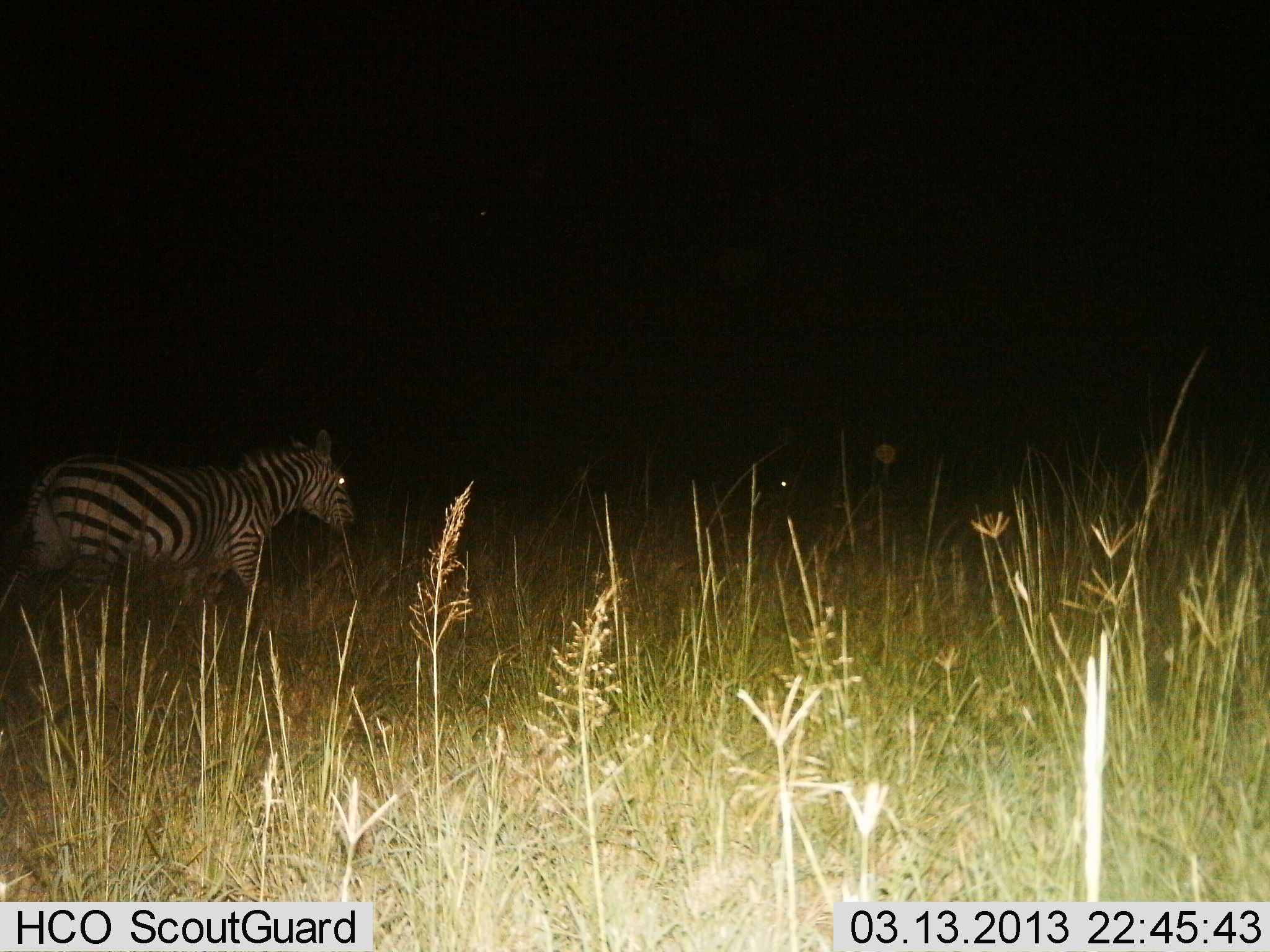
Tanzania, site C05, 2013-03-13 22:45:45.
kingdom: Animalia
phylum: Chordata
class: Mammalia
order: Perissodactyla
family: Equidae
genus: Equus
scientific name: Equus quagga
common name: plains zebra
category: zebra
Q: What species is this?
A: Zebra (plains zebra) (Equus quagga).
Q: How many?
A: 1.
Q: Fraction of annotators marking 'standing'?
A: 27%.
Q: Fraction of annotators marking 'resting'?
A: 0%.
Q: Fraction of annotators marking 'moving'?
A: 73%.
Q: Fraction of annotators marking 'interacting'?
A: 0%.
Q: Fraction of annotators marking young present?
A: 0%.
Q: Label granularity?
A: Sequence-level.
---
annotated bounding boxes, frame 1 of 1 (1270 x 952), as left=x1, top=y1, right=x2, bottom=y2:
animal: left=0, top=430, right=360, bottom=641